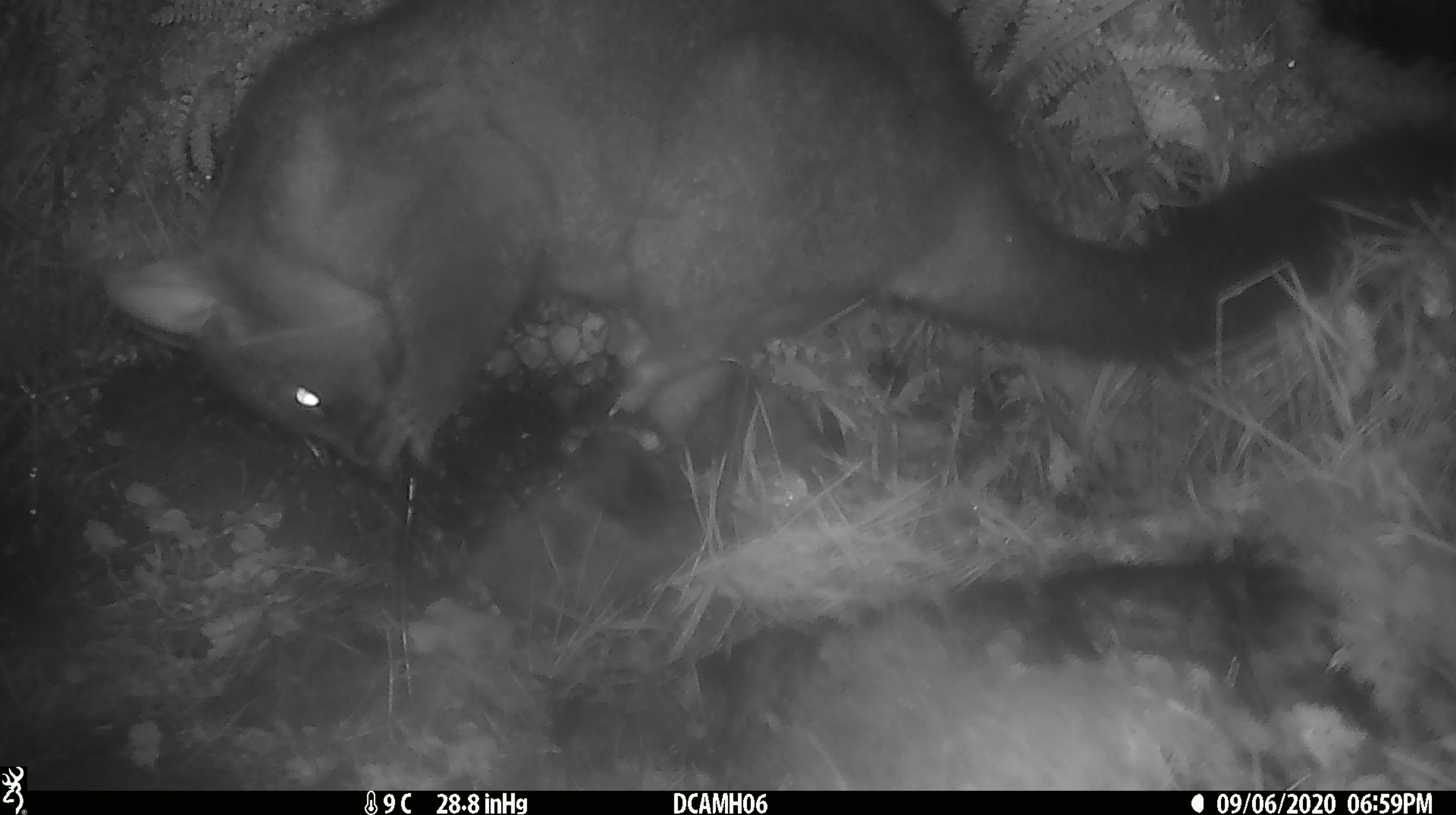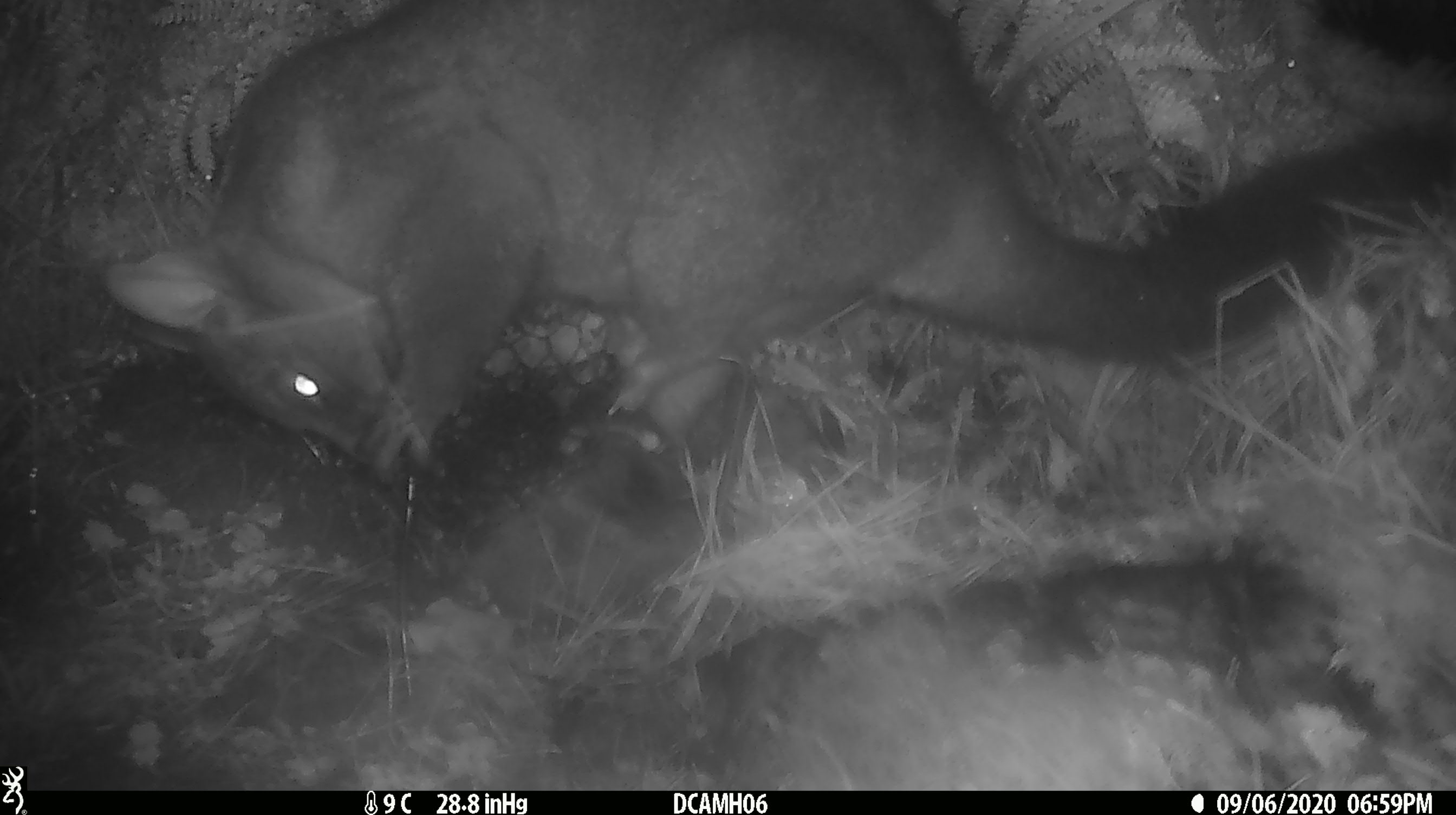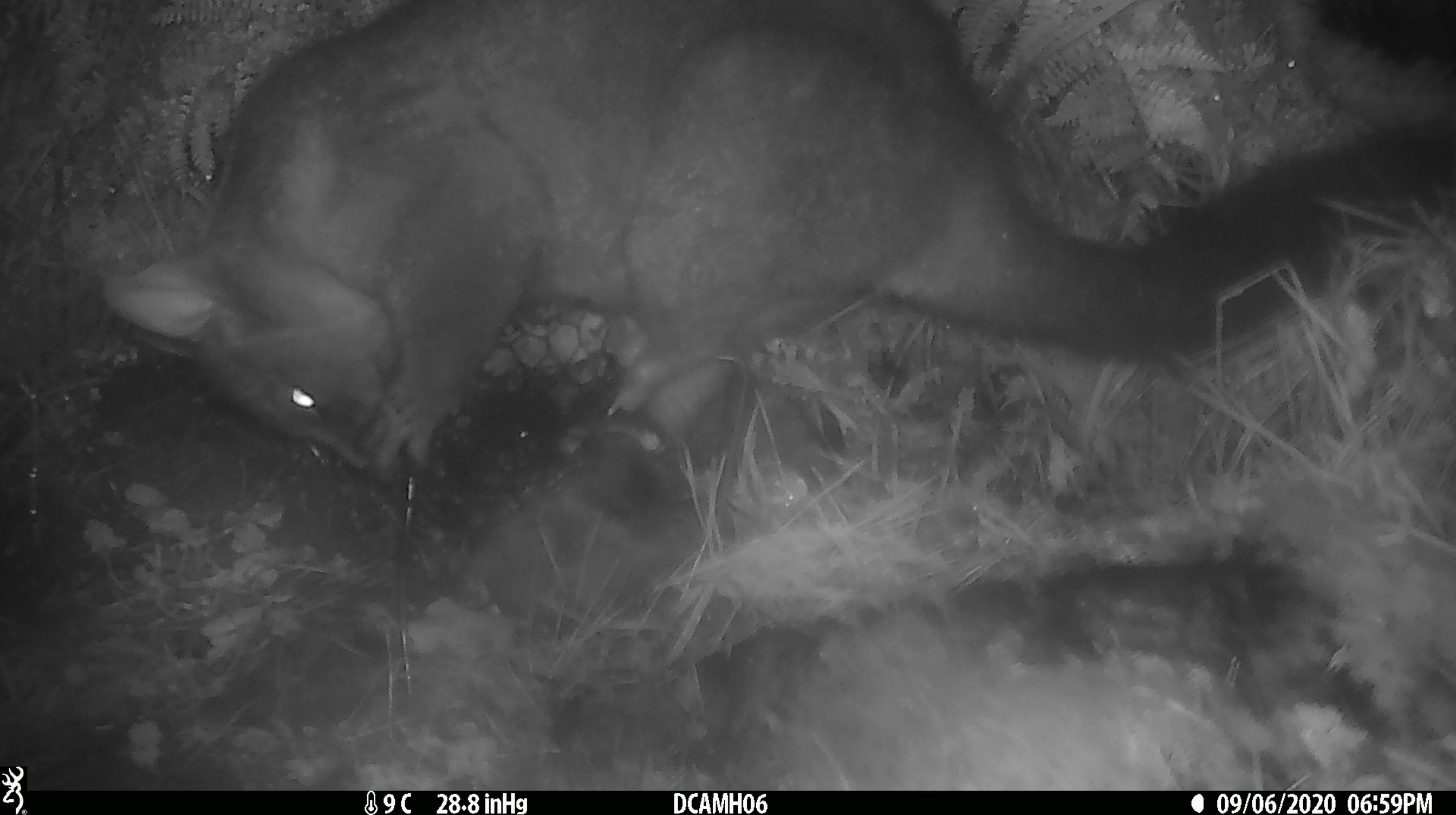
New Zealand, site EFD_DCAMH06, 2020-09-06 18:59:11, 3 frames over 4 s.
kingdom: Animalia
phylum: Chordata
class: Mammalia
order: Diprotodontia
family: Phalangeridae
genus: Trichosurus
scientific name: Trichosurus vulpecula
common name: common brushtail possum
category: possum